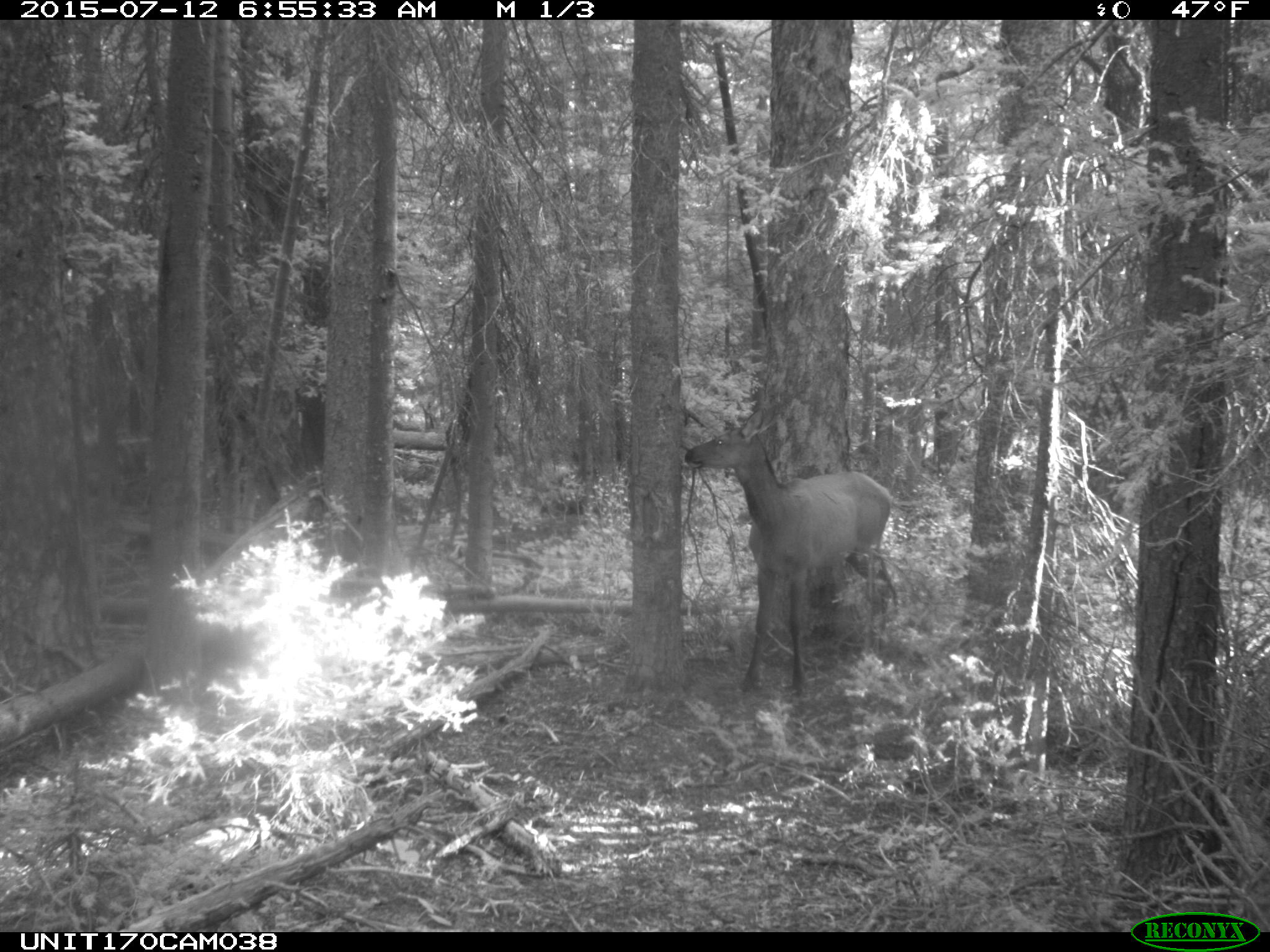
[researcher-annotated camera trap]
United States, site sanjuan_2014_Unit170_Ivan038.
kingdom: Animalia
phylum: Chordata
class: Mammalia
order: Artiodactyla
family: Cervidae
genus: Cervus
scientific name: Cervus elaphus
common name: red deer